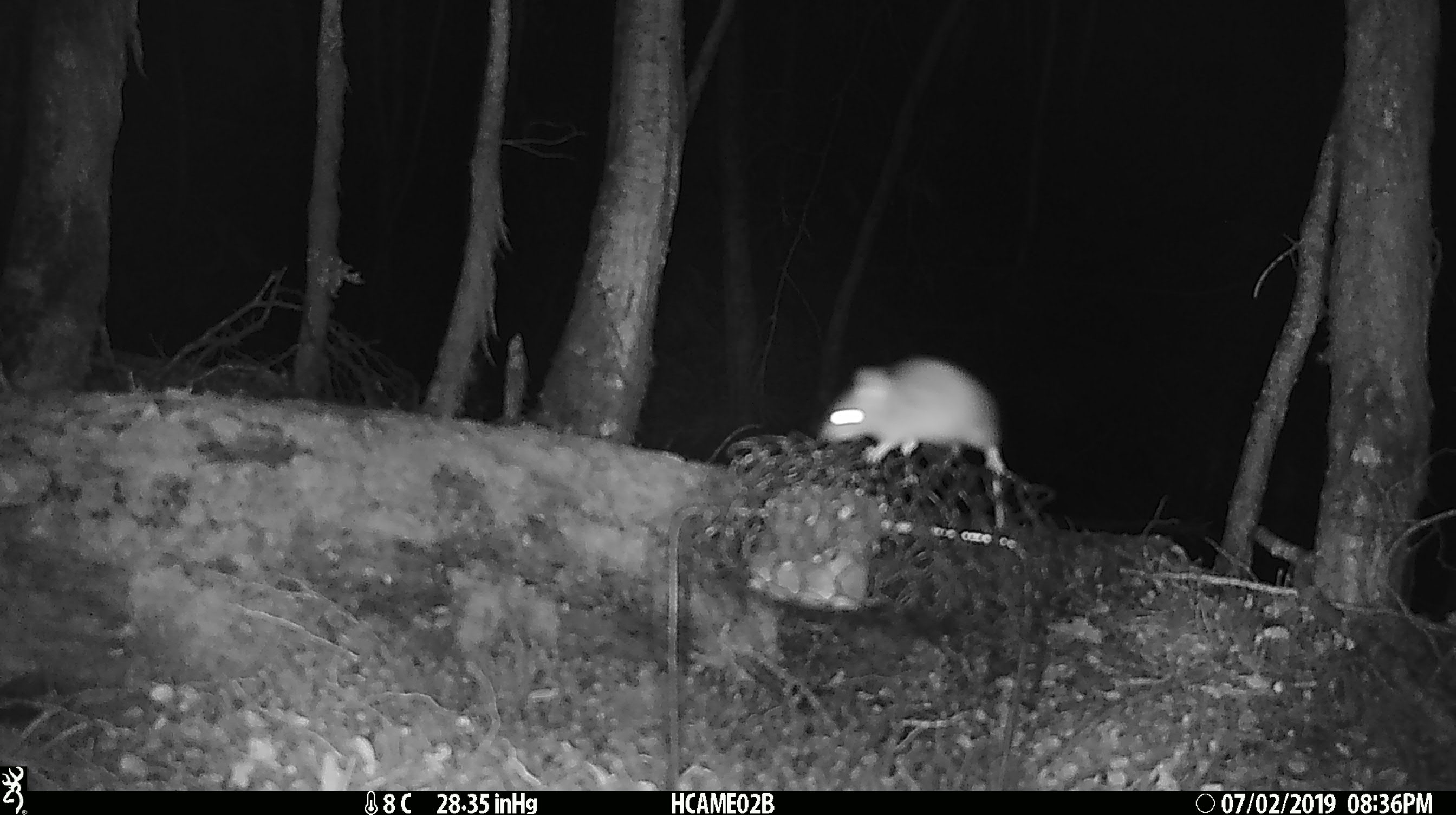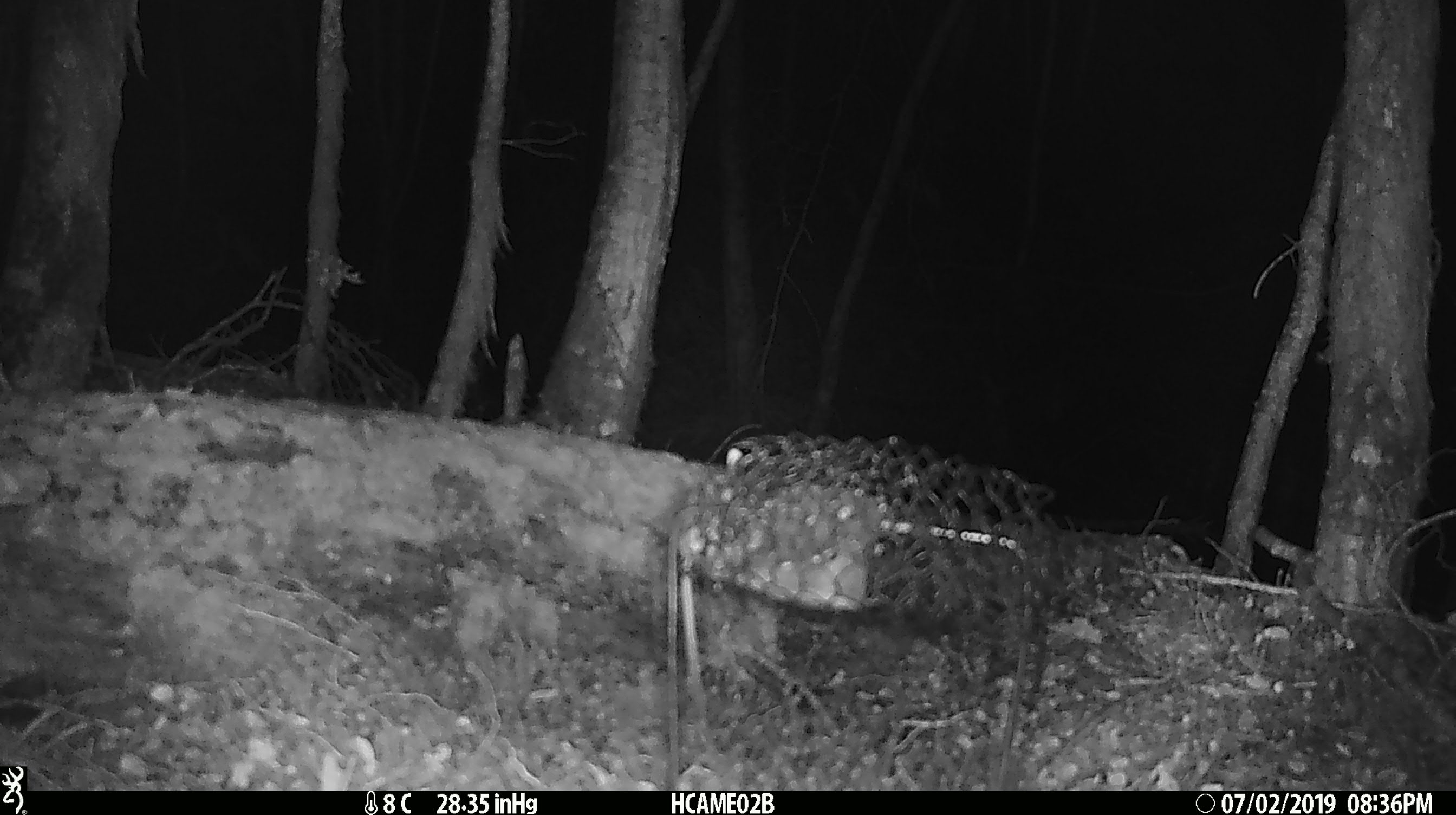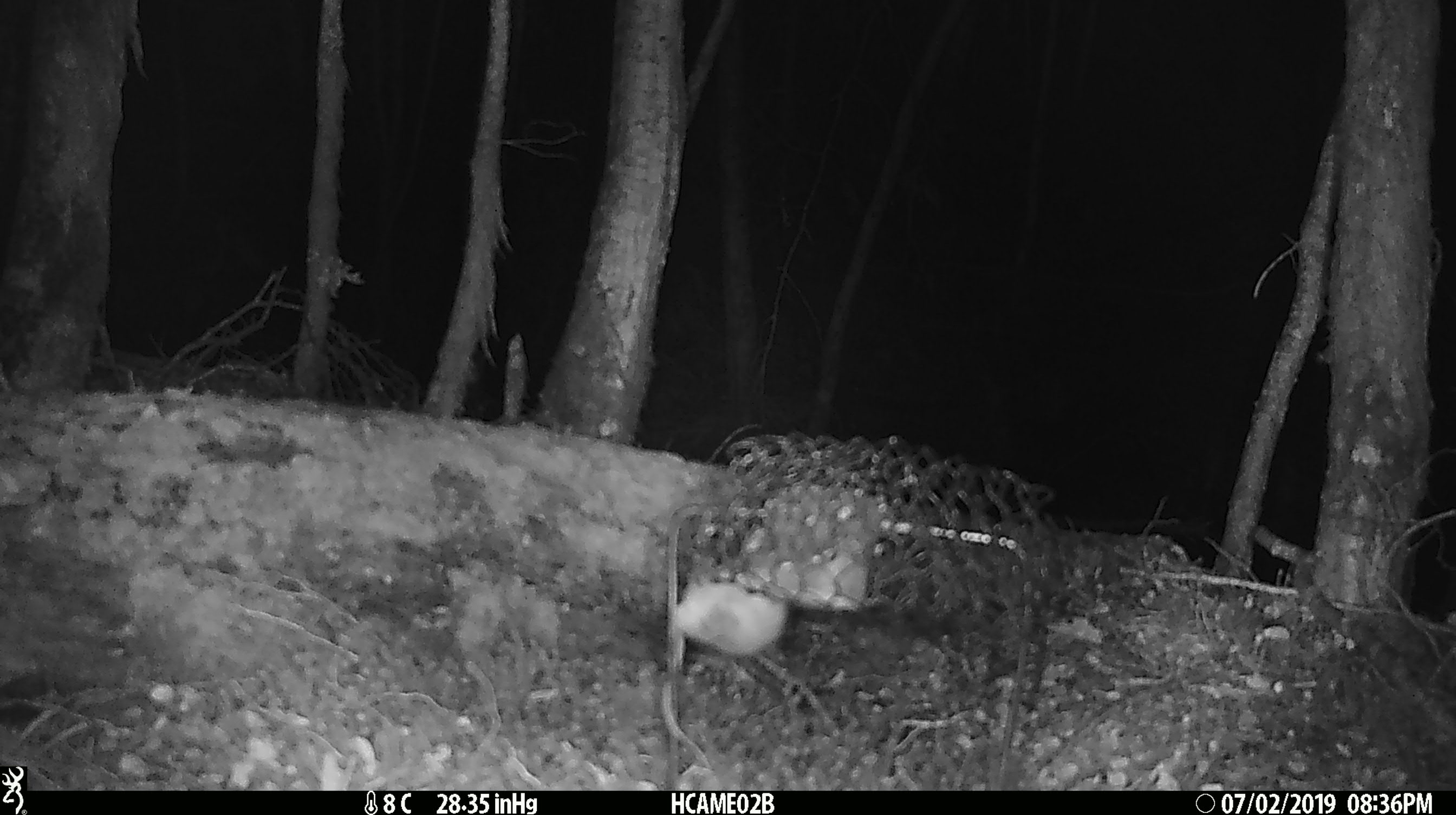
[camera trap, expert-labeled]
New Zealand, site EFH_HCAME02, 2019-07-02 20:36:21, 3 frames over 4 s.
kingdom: Animalia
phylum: Chordata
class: Mammalia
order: Rodentia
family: Muridae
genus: Mus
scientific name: Mus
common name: mouse